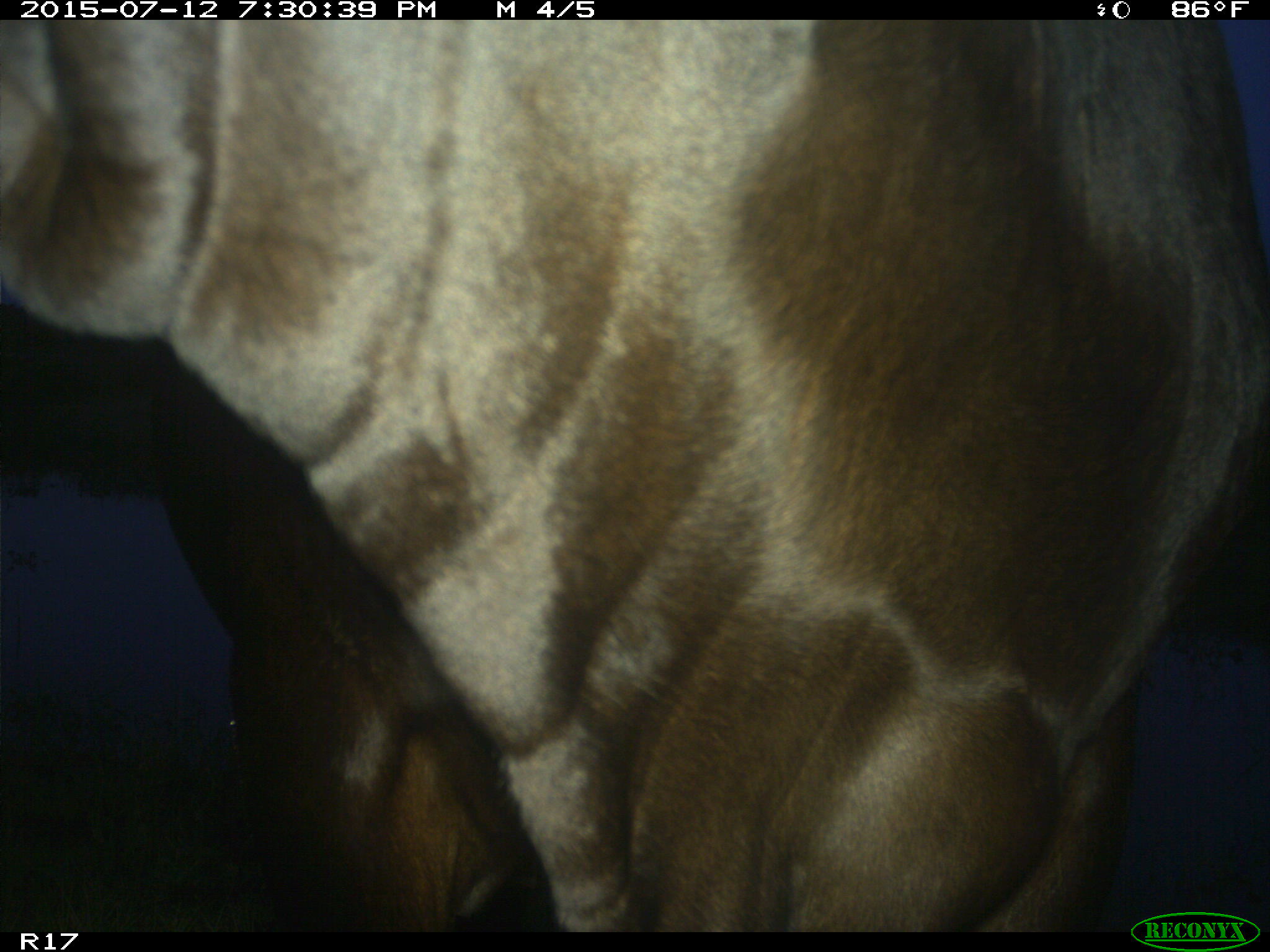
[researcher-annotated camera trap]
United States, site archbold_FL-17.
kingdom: Animalia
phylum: Chordata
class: Mammalia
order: Artiodactyla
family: Bovidae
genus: Bos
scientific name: Bos taurus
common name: domestic cow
Bos taurus (domestic cow).